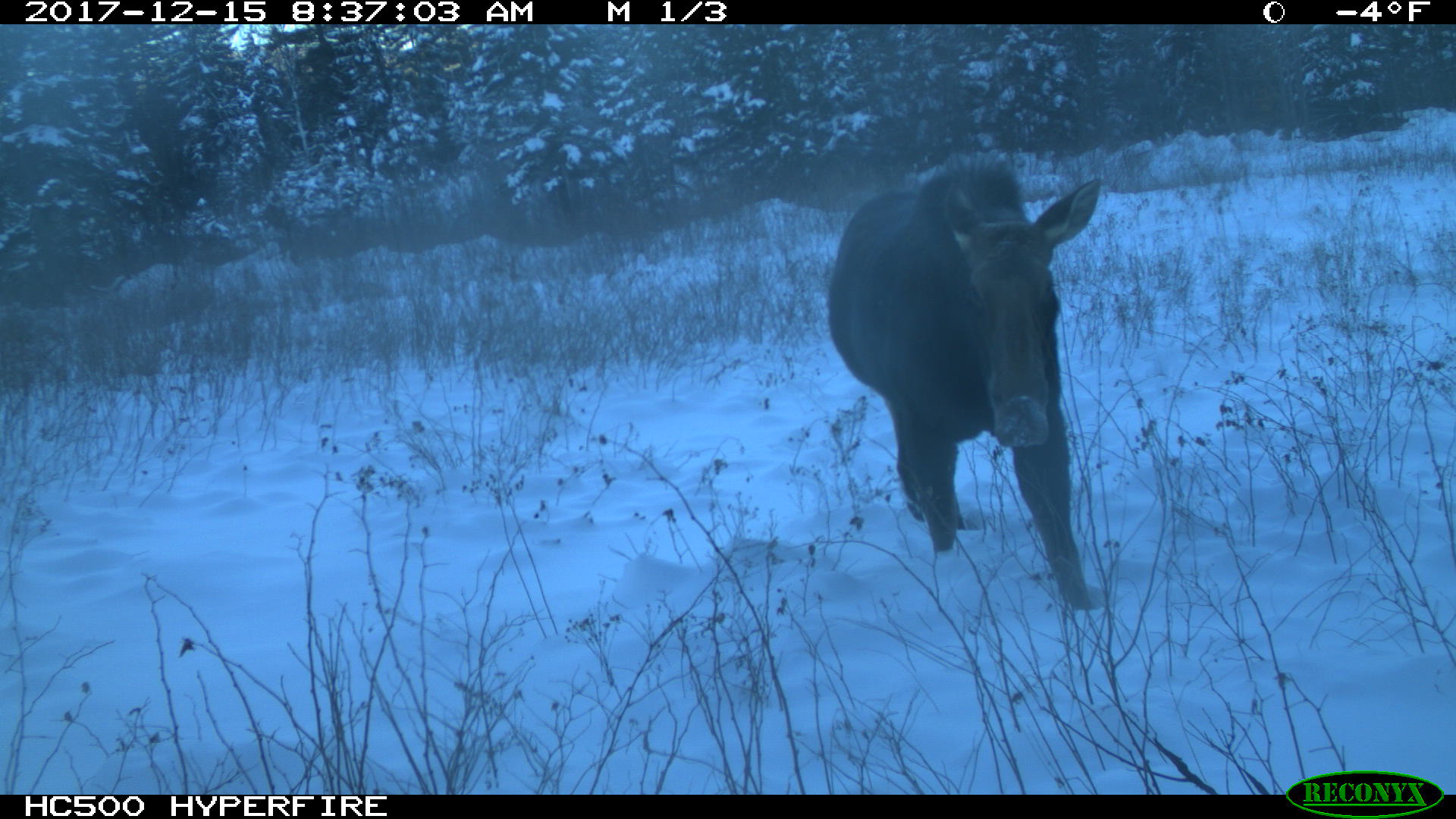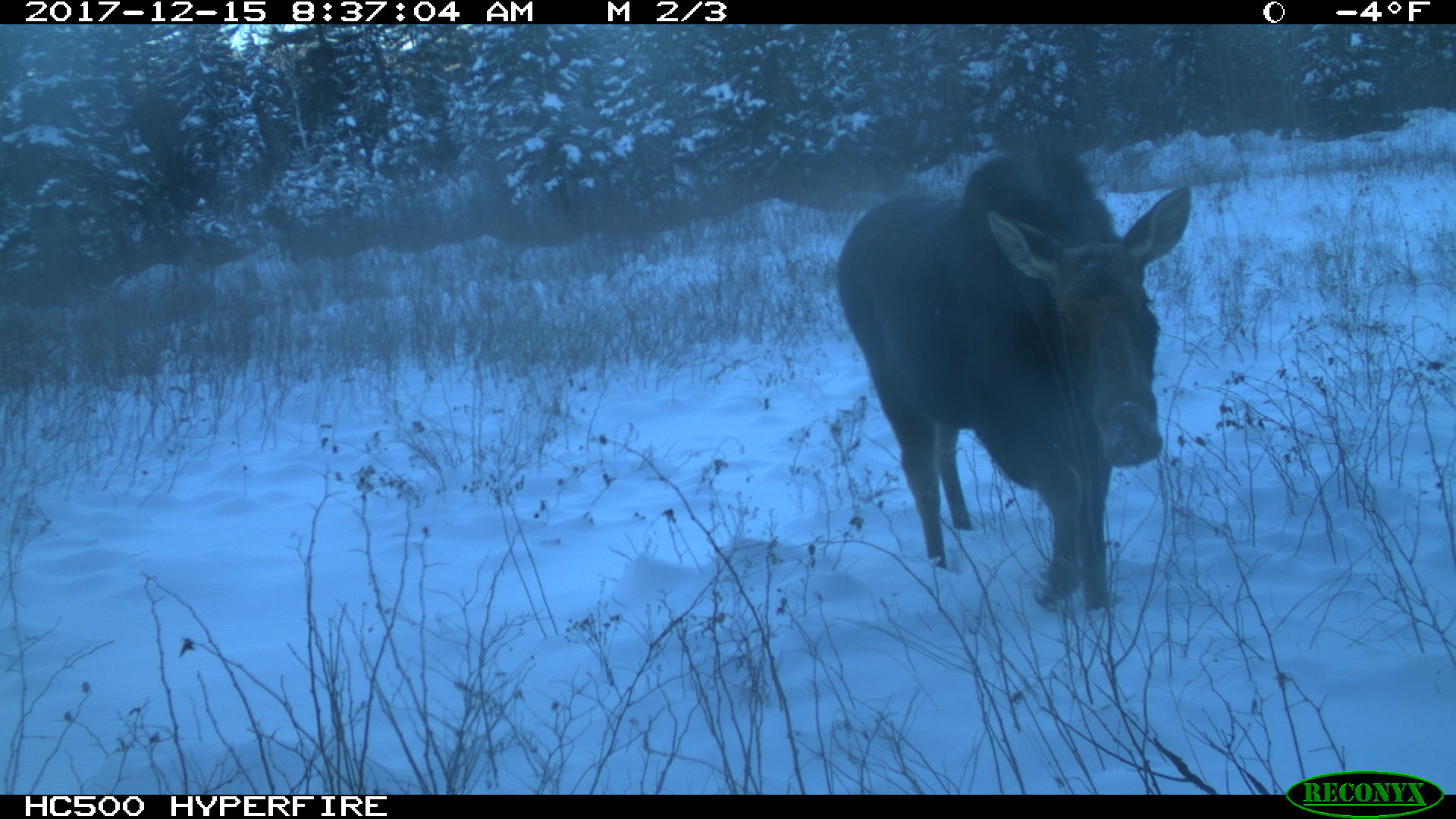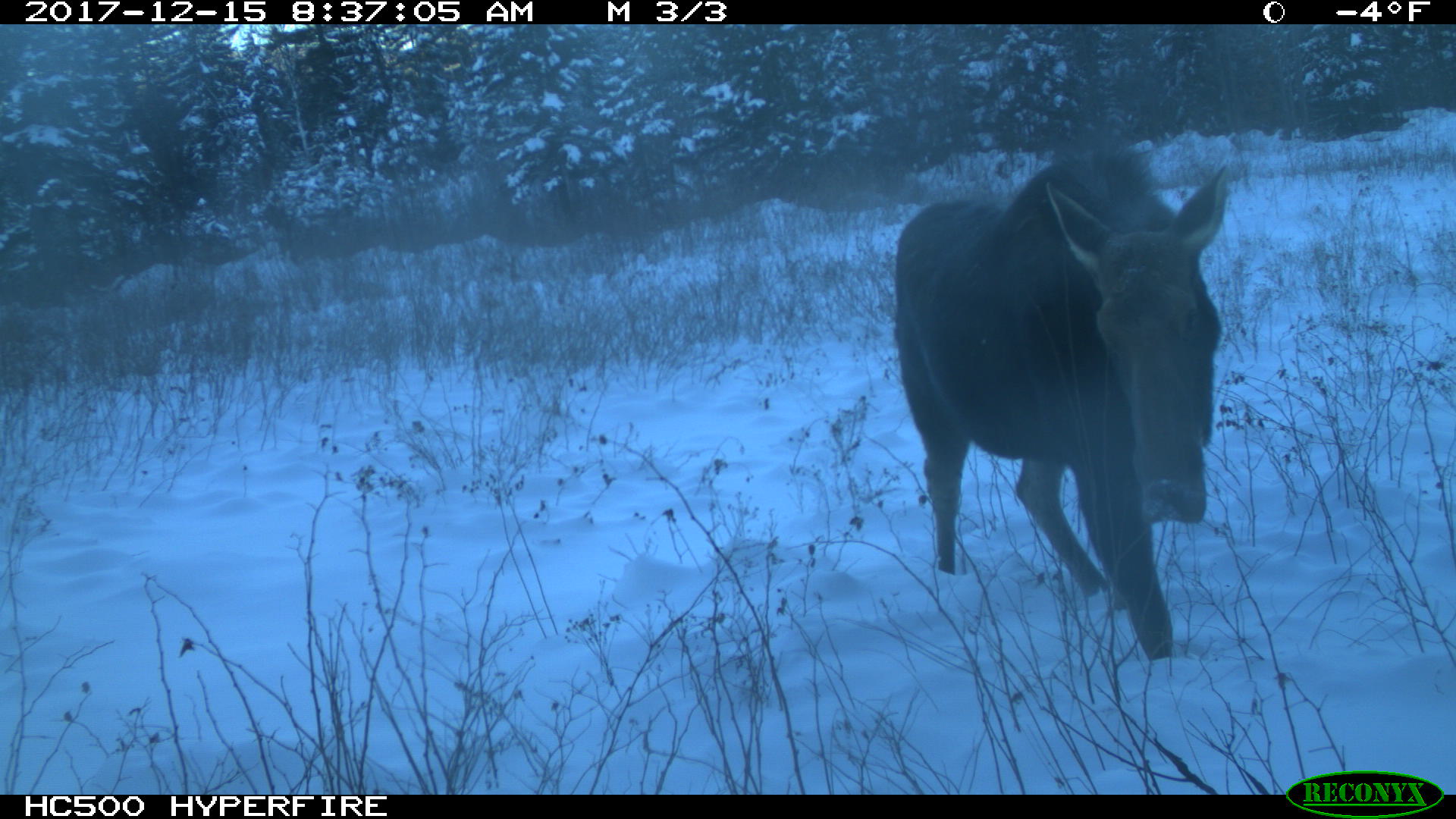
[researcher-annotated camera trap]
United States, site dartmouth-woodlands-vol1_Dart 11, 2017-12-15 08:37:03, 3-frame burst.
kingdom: Animalia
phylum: Chordata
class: Mammalia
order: Artiodactyla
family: Cervidae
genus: Alces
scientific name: Alces alces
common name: moose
Moose (Alces alces).